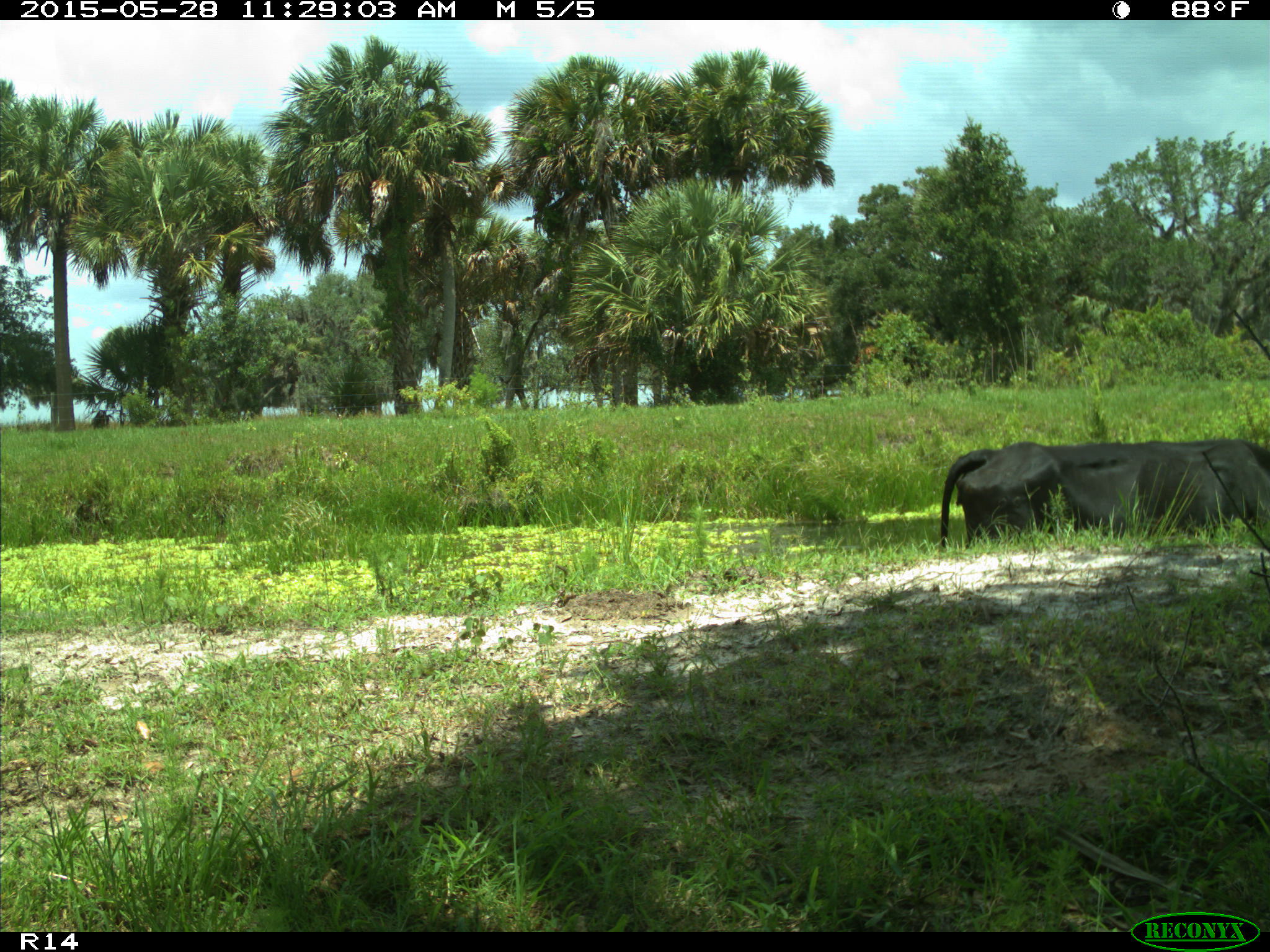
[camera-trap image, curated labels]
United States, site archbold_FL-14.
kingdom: Animalia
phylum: Chordata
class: Mammalia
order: Artiodactyla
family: Bovidae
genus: Bos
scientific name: Bos taurus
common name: domestic cow